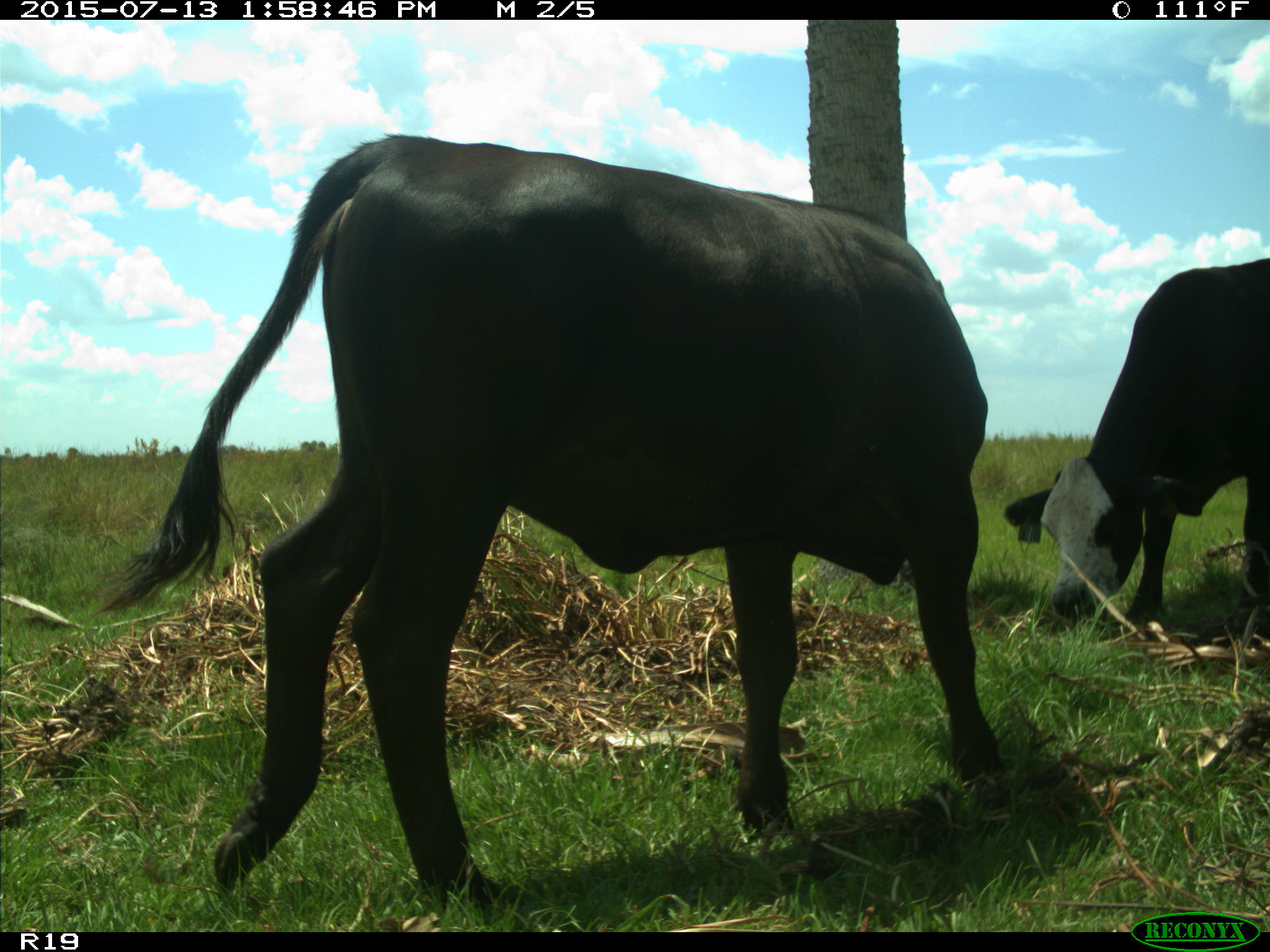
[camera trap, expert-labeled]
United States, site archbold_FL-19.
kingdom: Animalia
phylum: Chordata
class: Mammalia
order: Artiodactyla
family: Bovidae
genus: Bos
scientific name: Bos taurus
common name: domestic cow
Bos taurus (domestic cow).